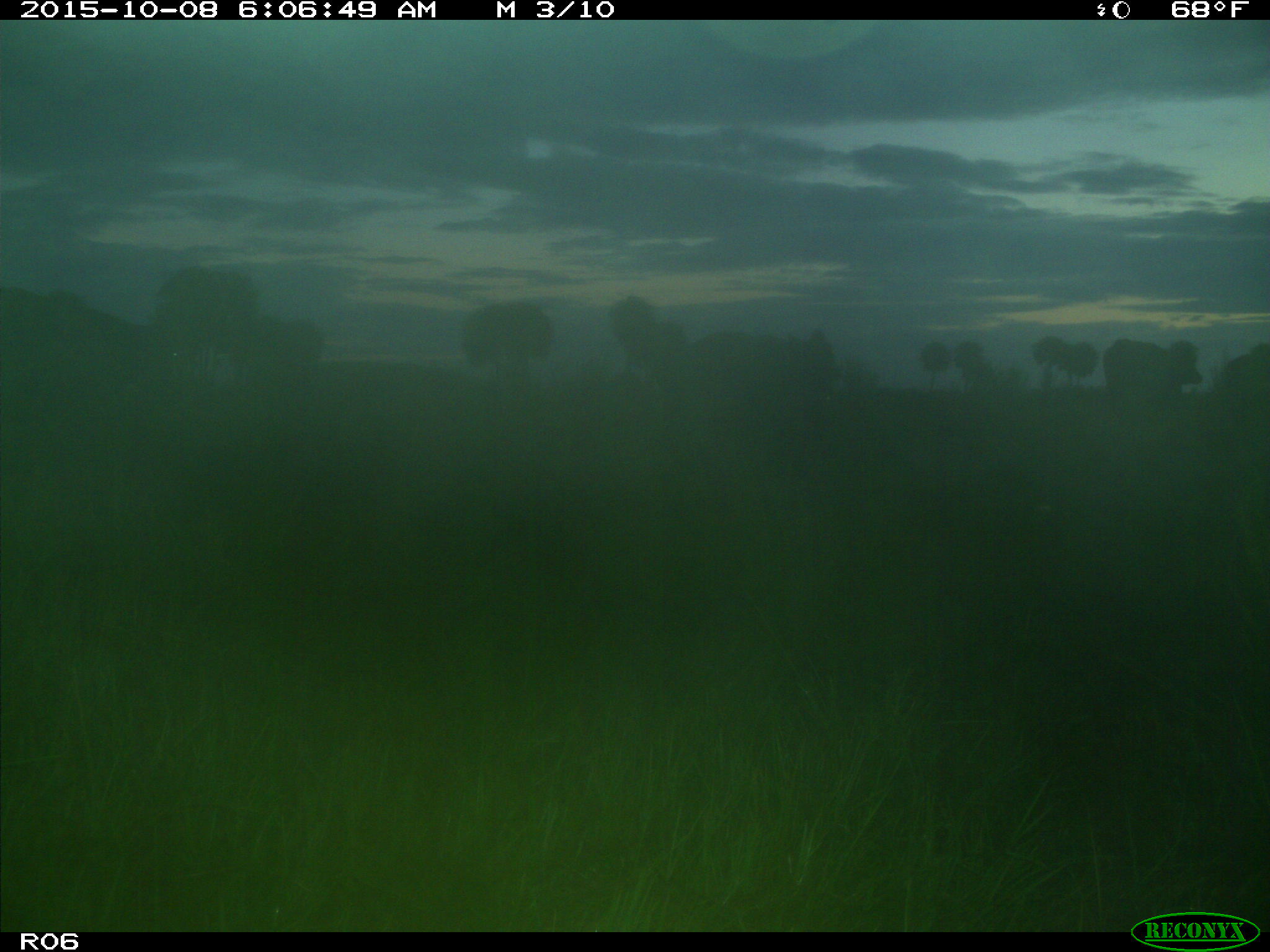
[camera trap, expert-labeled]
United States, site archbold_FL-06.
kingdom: Animalia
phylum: Chordata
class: Mammalia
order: Artiodactyla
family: Bovidae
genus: Bos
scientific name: Bos taurus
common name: domestic cow